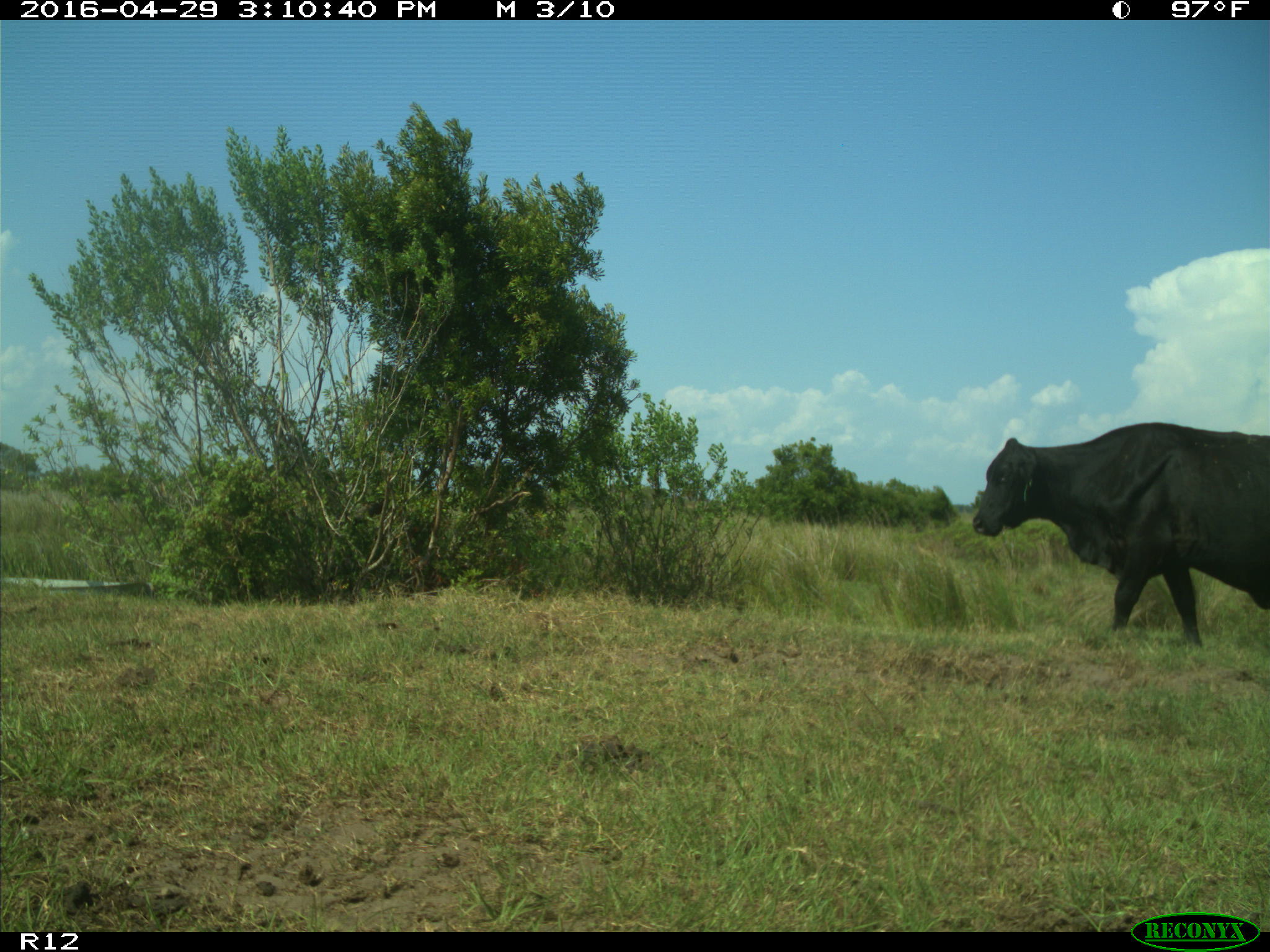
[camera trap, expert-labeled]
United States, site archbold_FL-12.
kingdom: Animalia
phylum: Chordata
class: Mammalia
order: Artiodactyla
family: Bovidae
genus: Bos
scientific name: Bos taurus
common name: domestic cow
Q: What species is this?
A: Bos taurus (domestic cow).